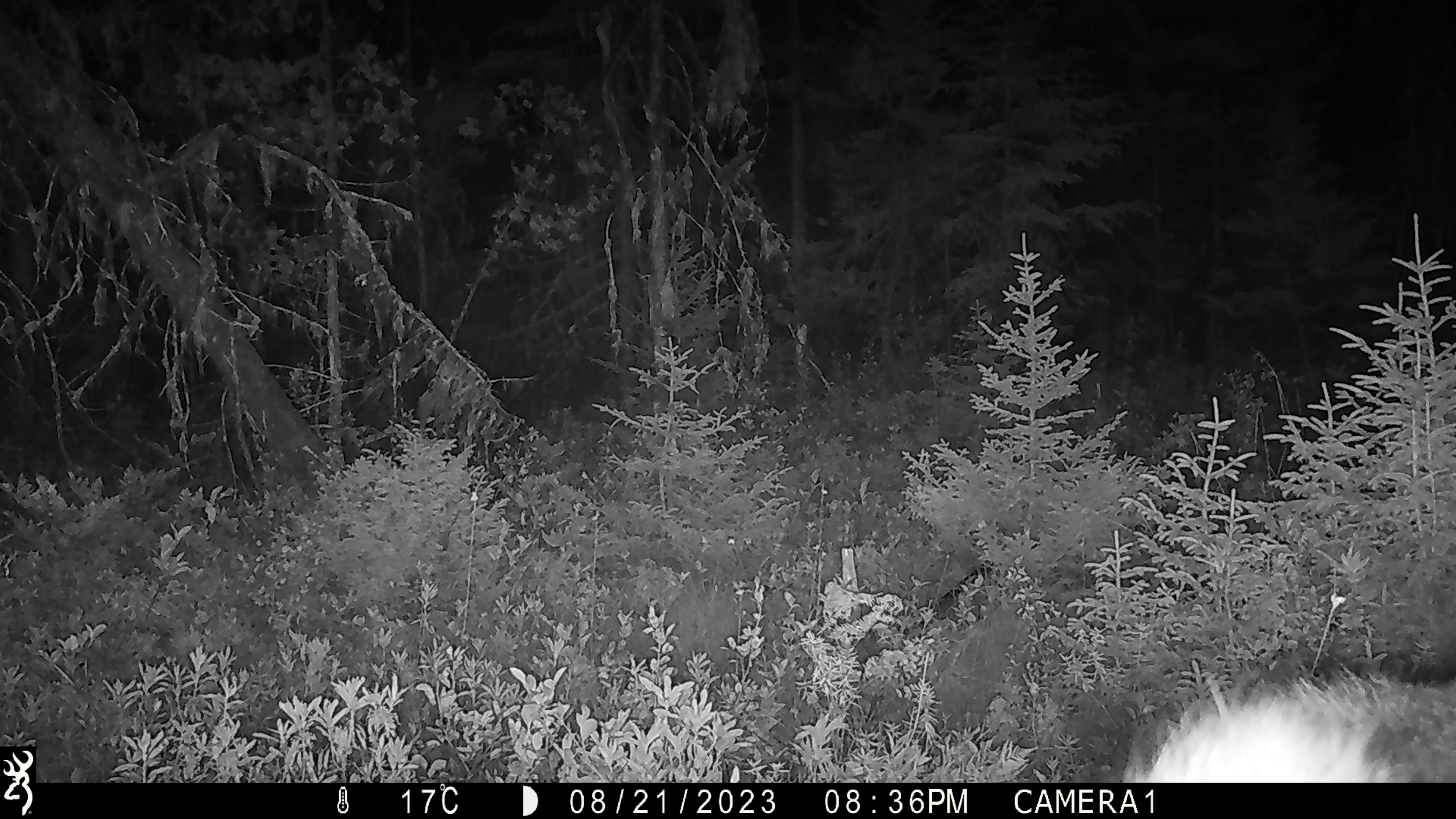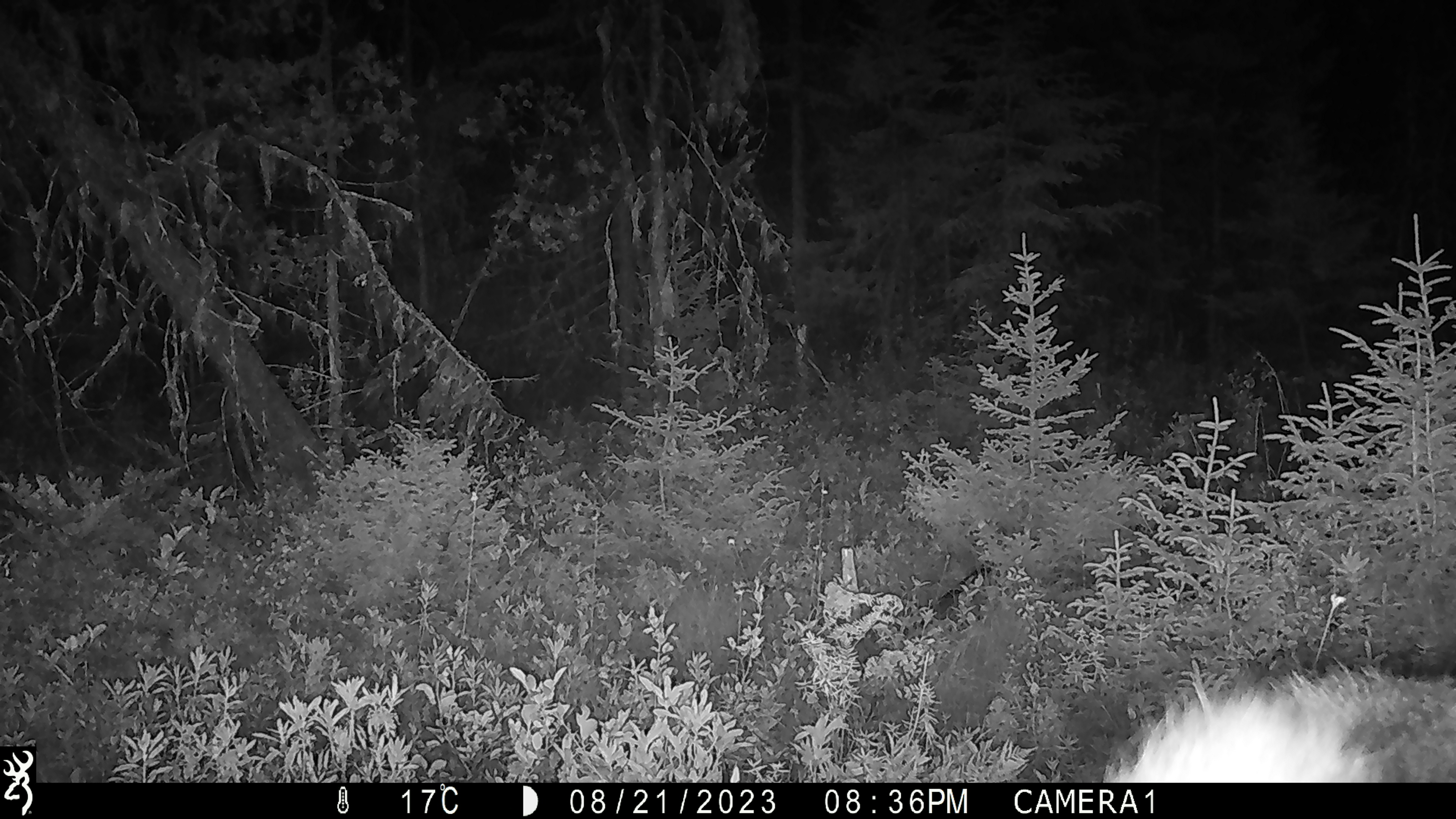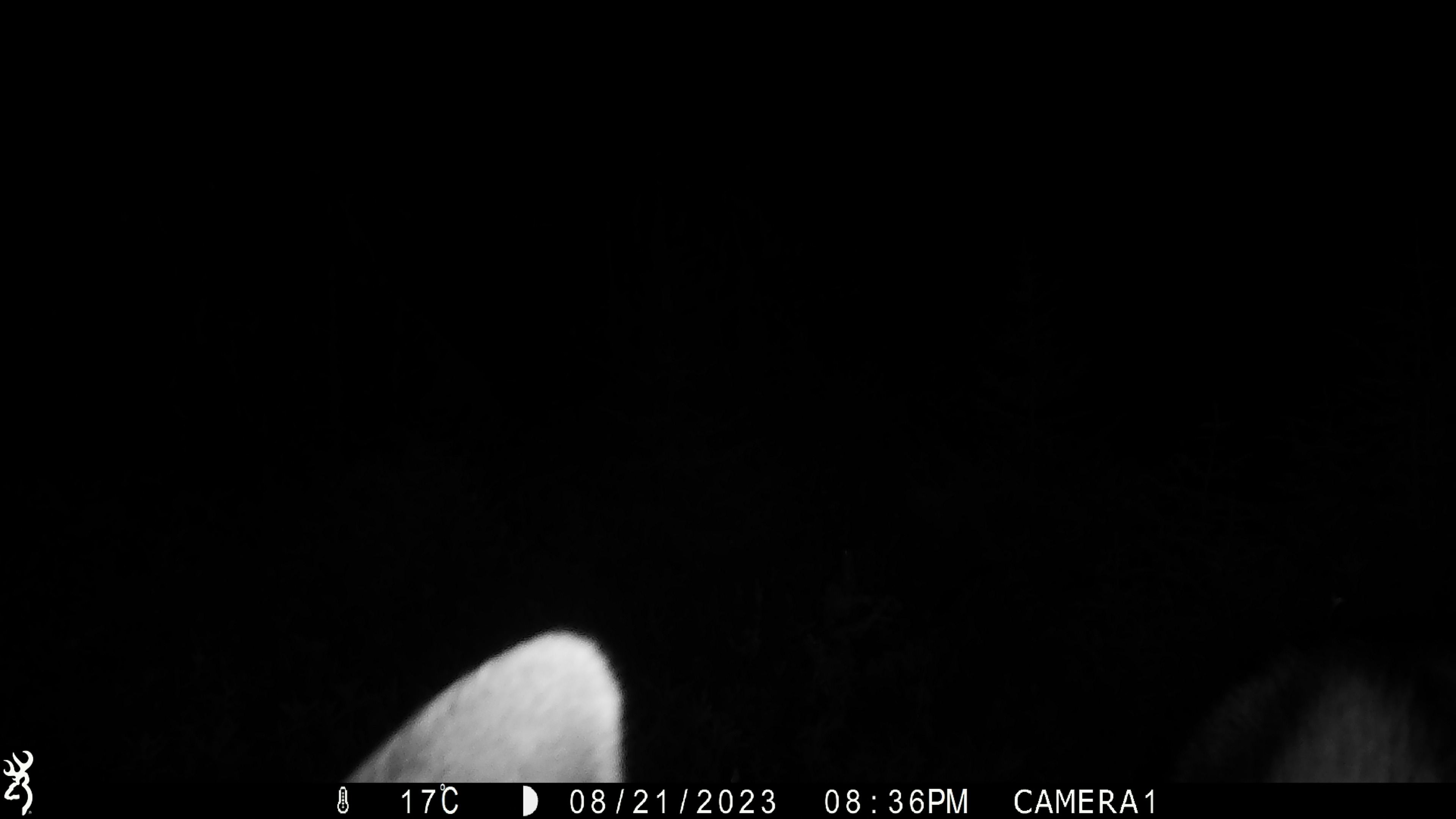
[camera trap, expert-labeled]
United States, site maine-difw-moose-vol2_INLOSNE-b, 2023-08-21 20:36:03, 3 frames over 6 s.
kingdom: Animalia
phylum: Chordata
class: Mammalia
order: Artiodactyla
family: Cervidae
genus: Alces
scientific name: Alces alces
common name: moose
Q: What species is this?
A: Moose (Alces alces).